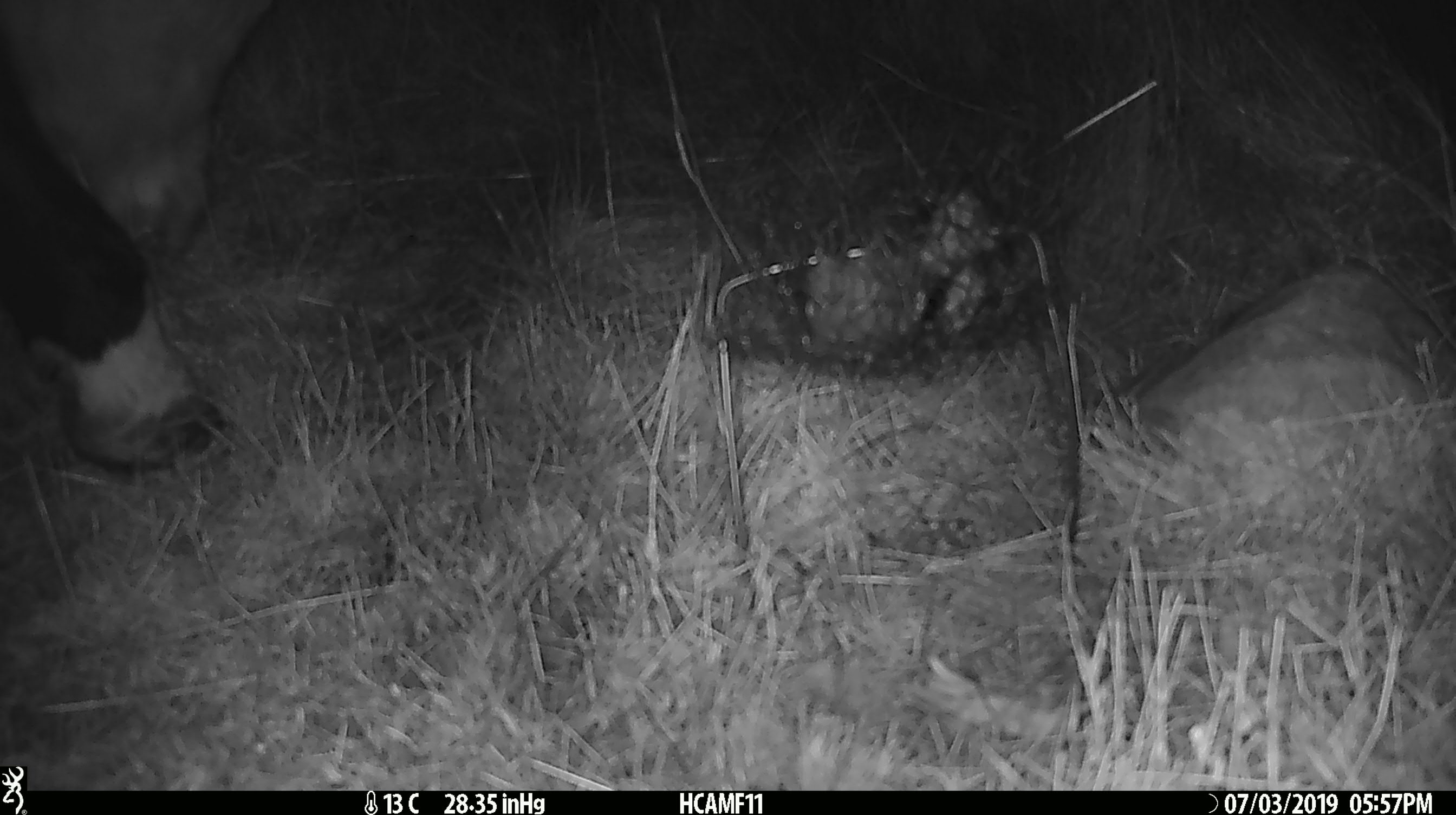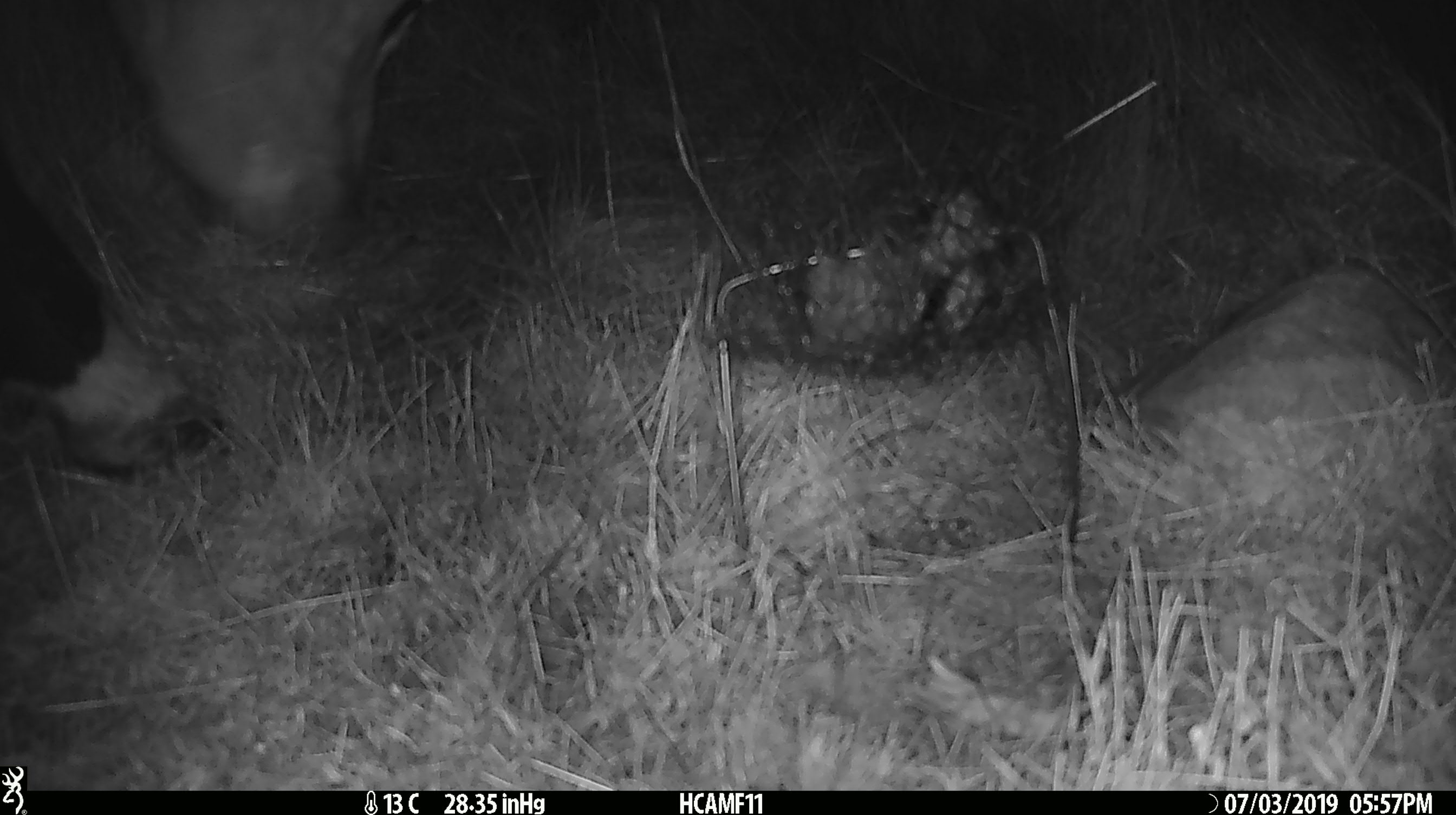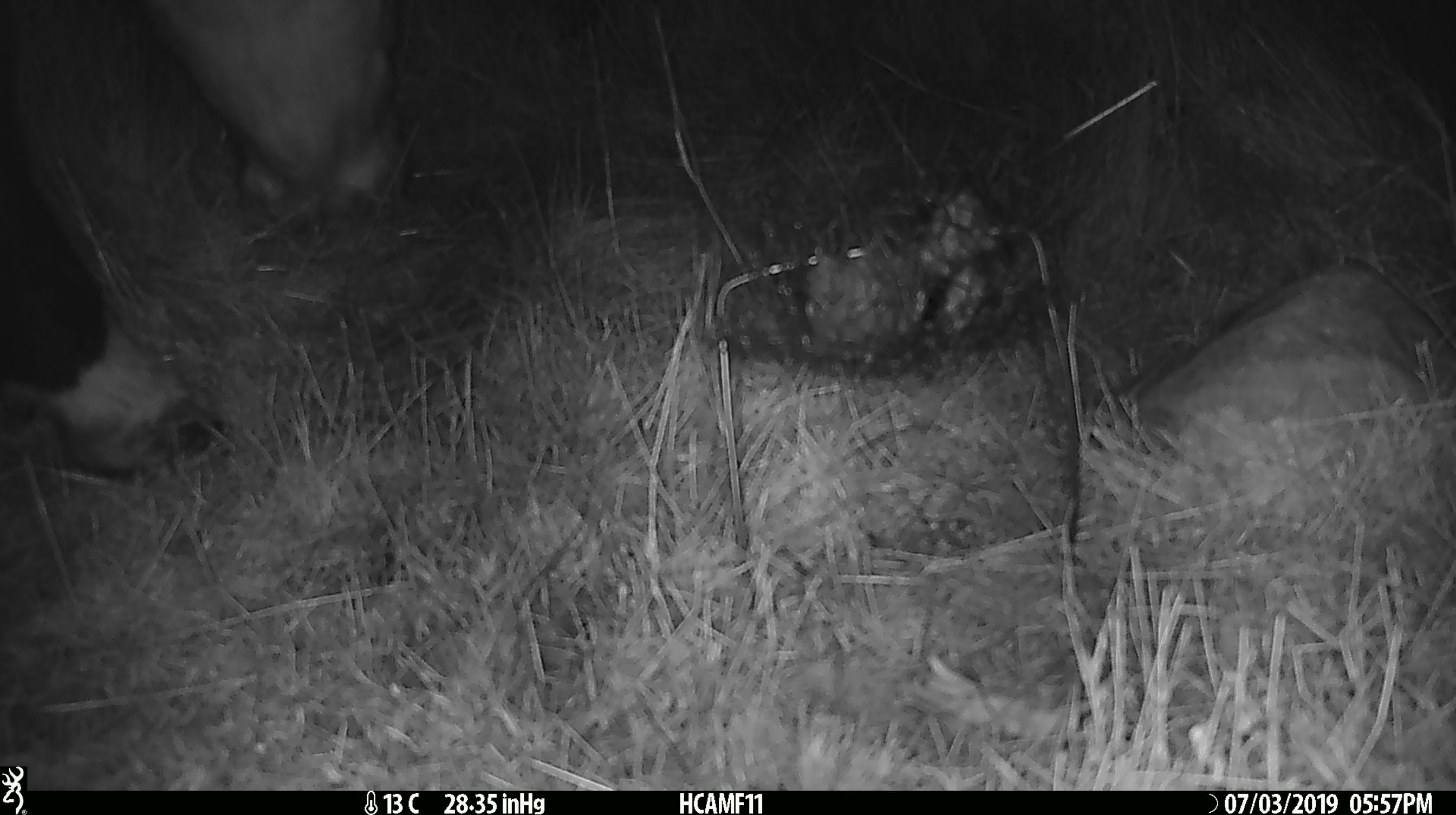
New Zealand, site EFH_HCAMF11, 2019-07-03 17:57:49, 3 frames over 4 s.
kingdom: Animalia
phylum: Chordata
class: Mammalia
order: Artiodactyla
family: Bovidae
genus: Bos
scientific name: Bos taurus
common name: domestic cow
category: cow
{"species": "cow (domestic cow) (Bos taurus)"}